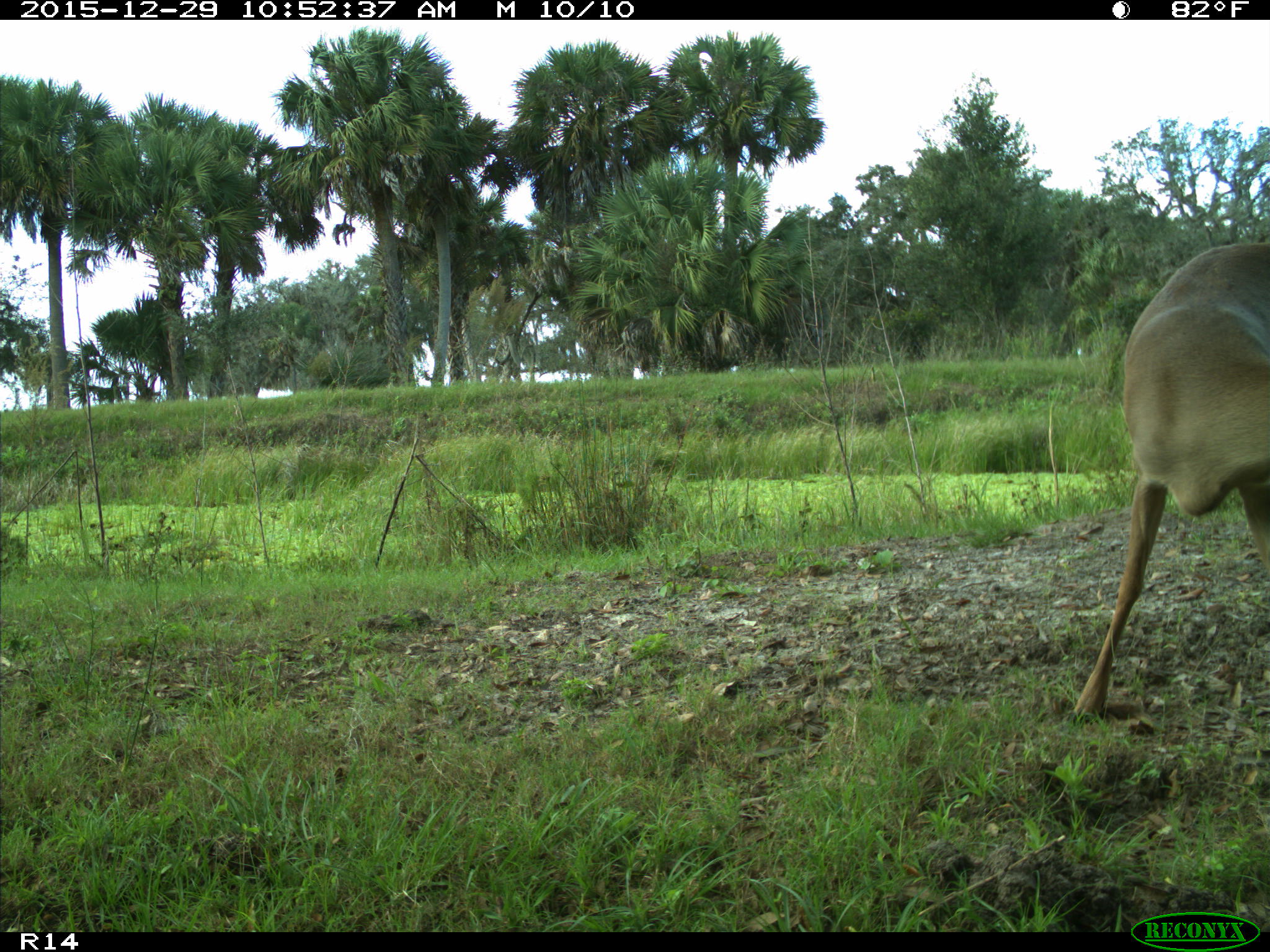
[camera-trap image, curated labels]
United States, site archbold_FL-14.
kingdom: Animalia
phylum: Chordata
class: Mammalia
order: Artiodactyla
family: Cervidae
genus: Odocoileus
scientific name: Odocoileus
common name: deer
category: unidentified deer